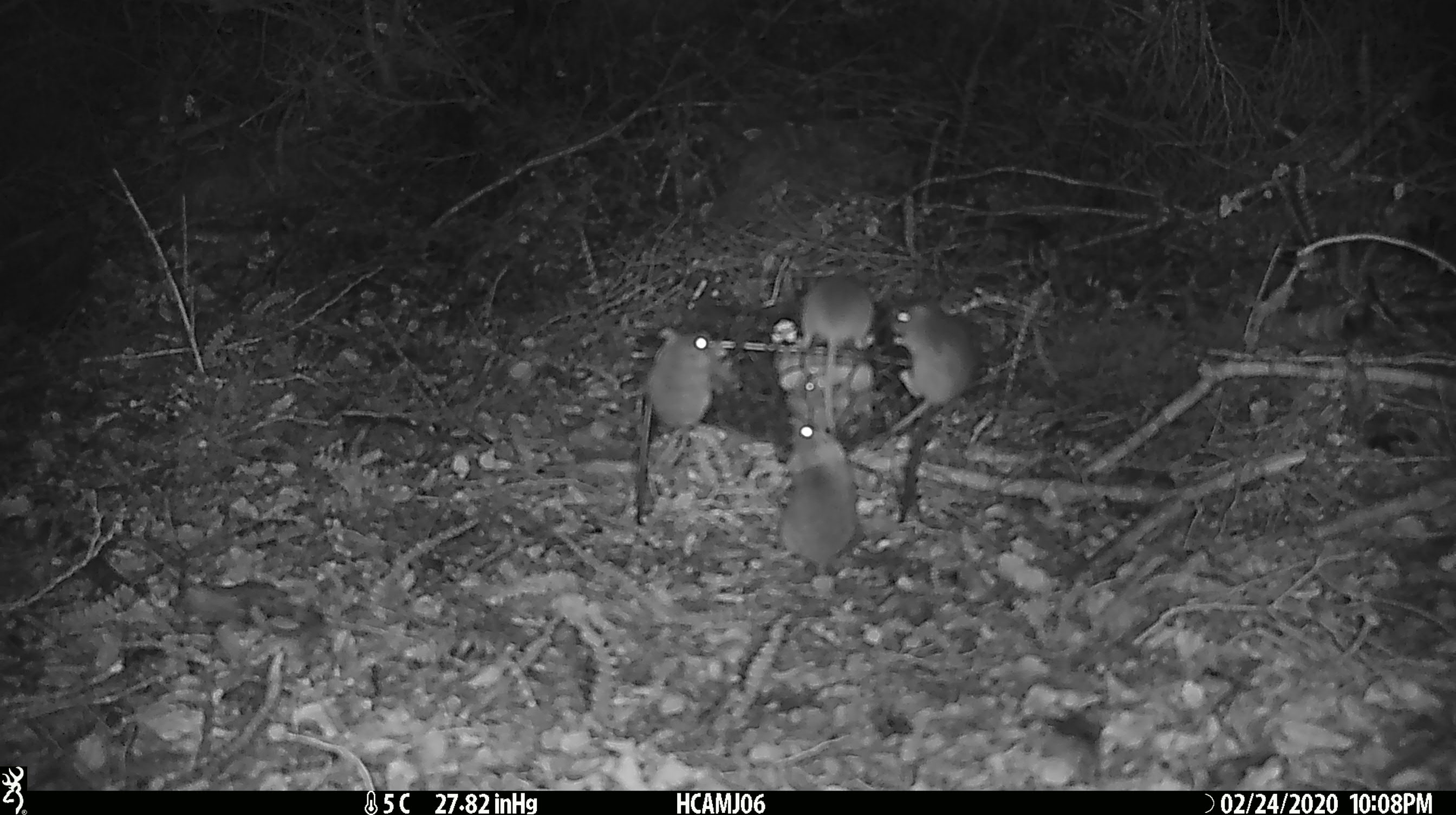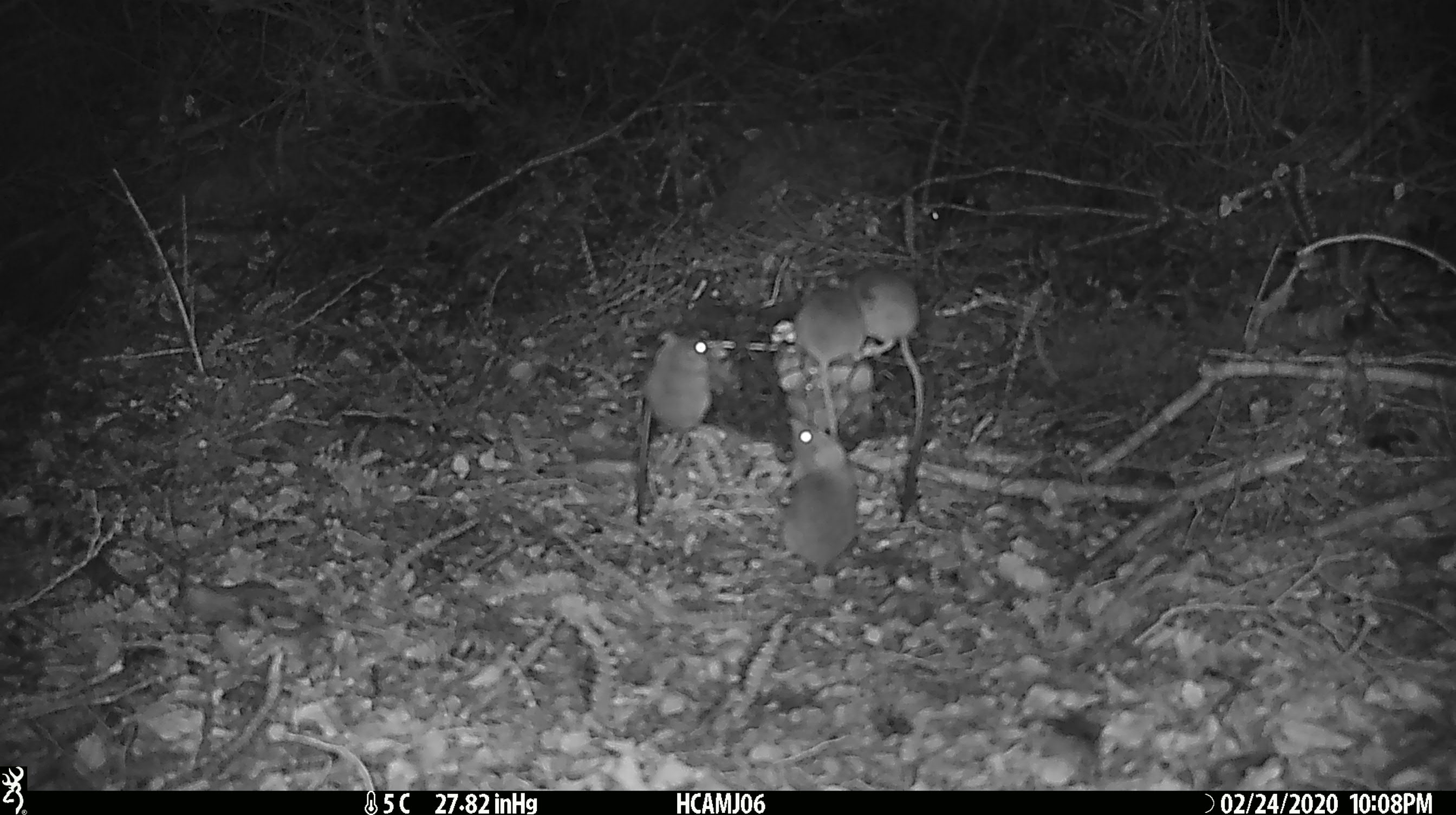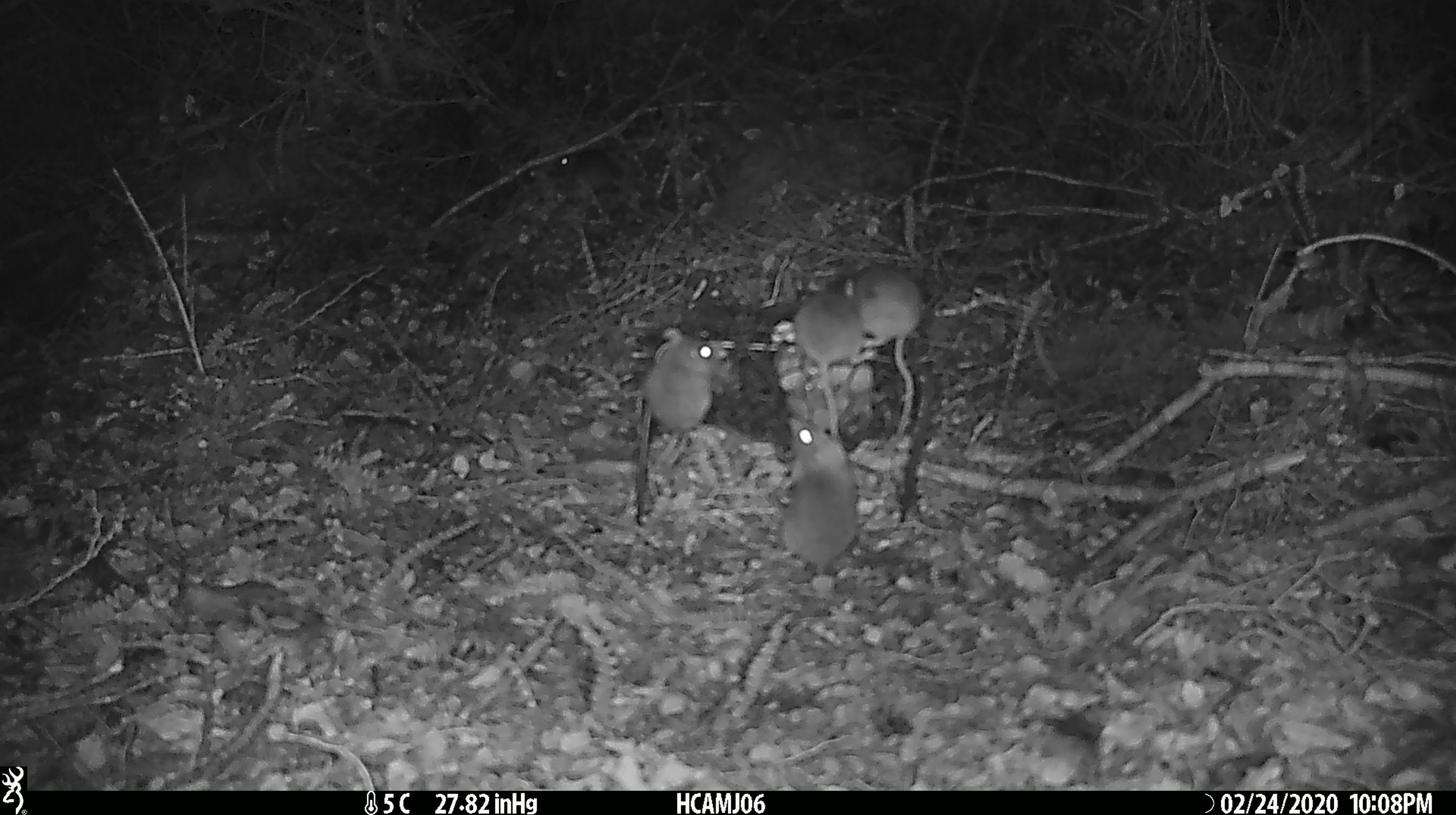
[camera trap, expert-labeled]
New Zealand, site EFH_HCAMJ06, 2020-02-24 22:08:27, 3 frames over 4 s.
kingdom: Animalia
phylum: Chordata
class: Mammalia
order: Rodentia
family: Muridae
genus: Mus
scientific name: Mus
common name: mouse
Mouse (Mus).